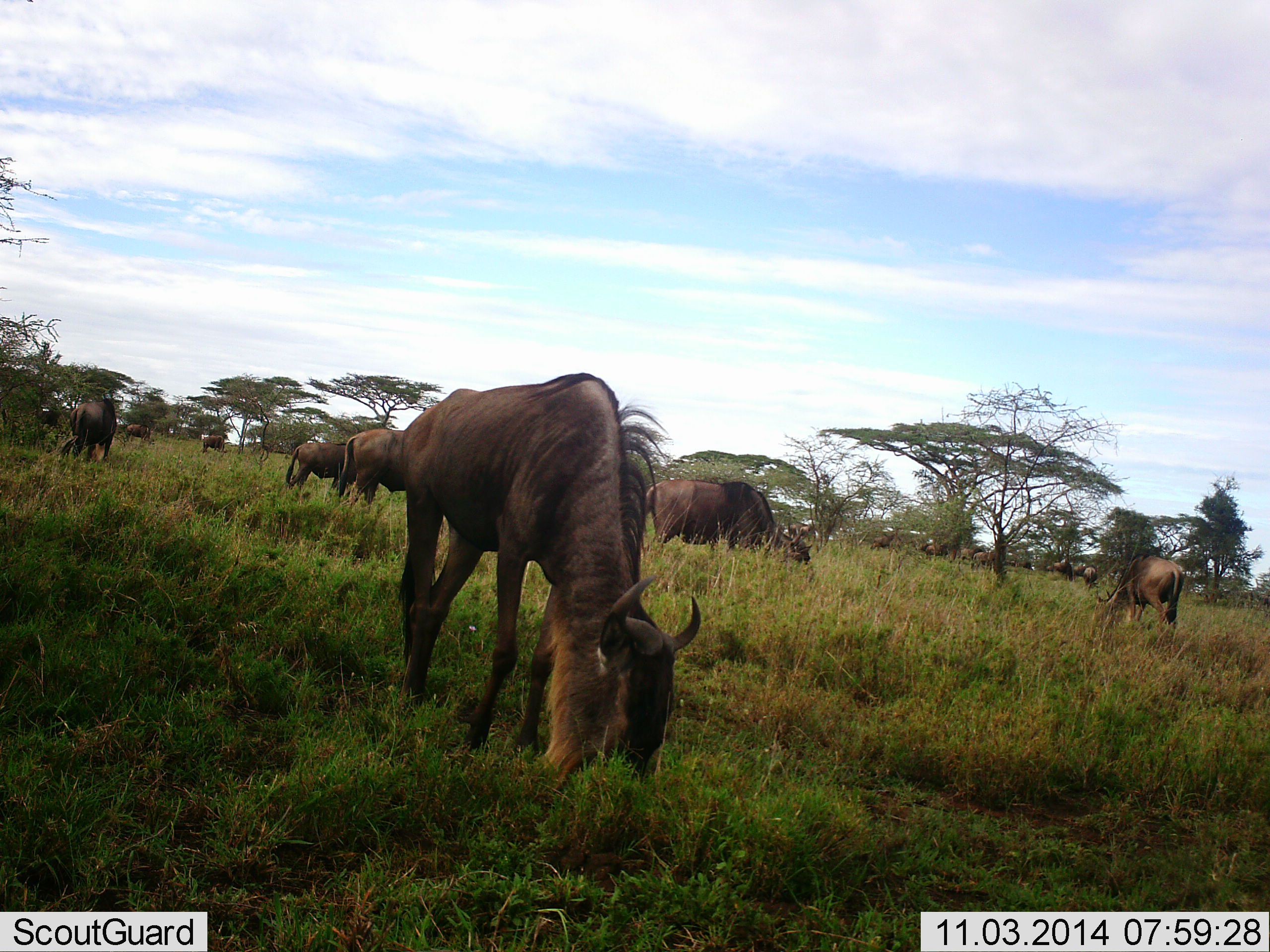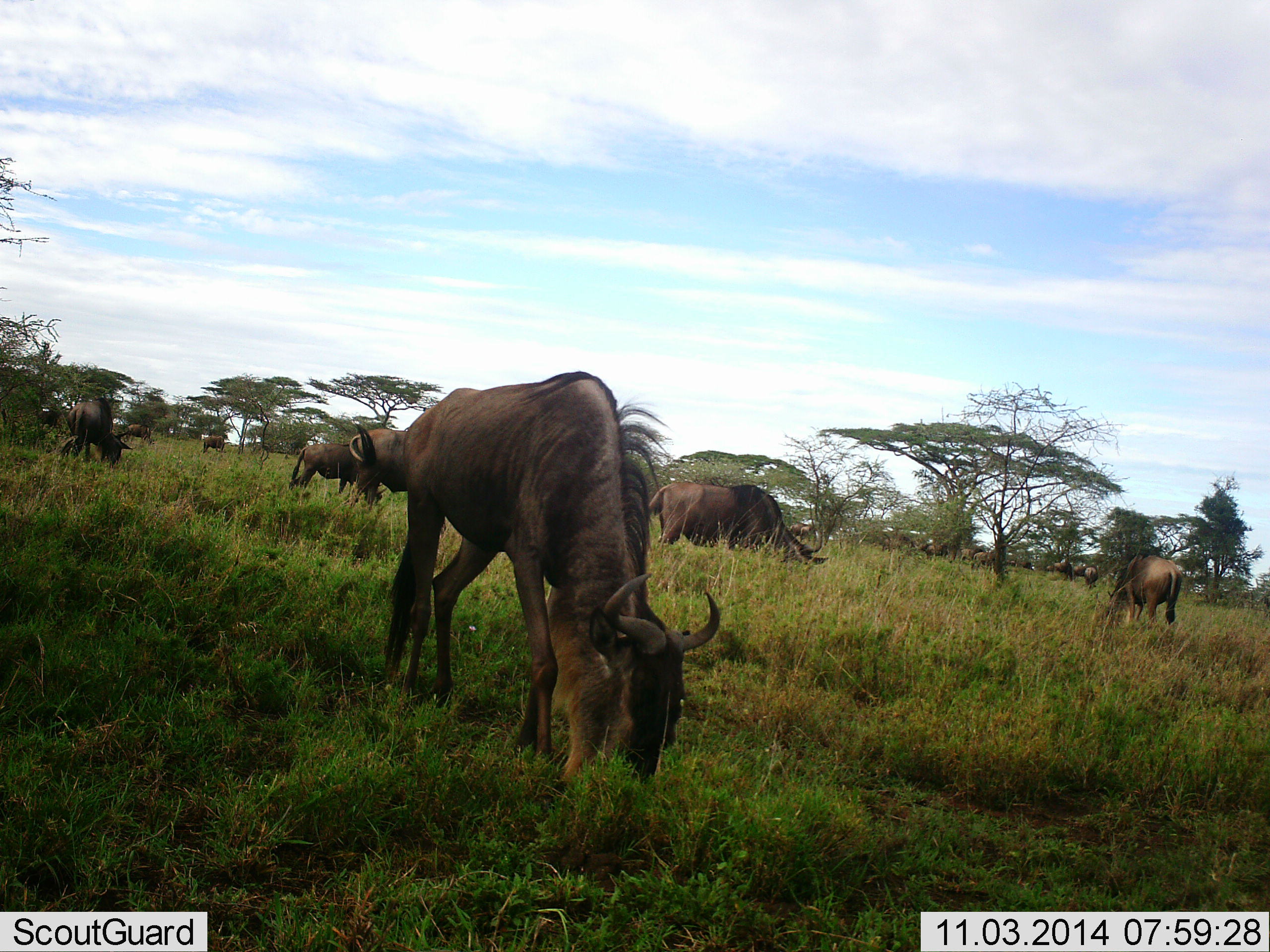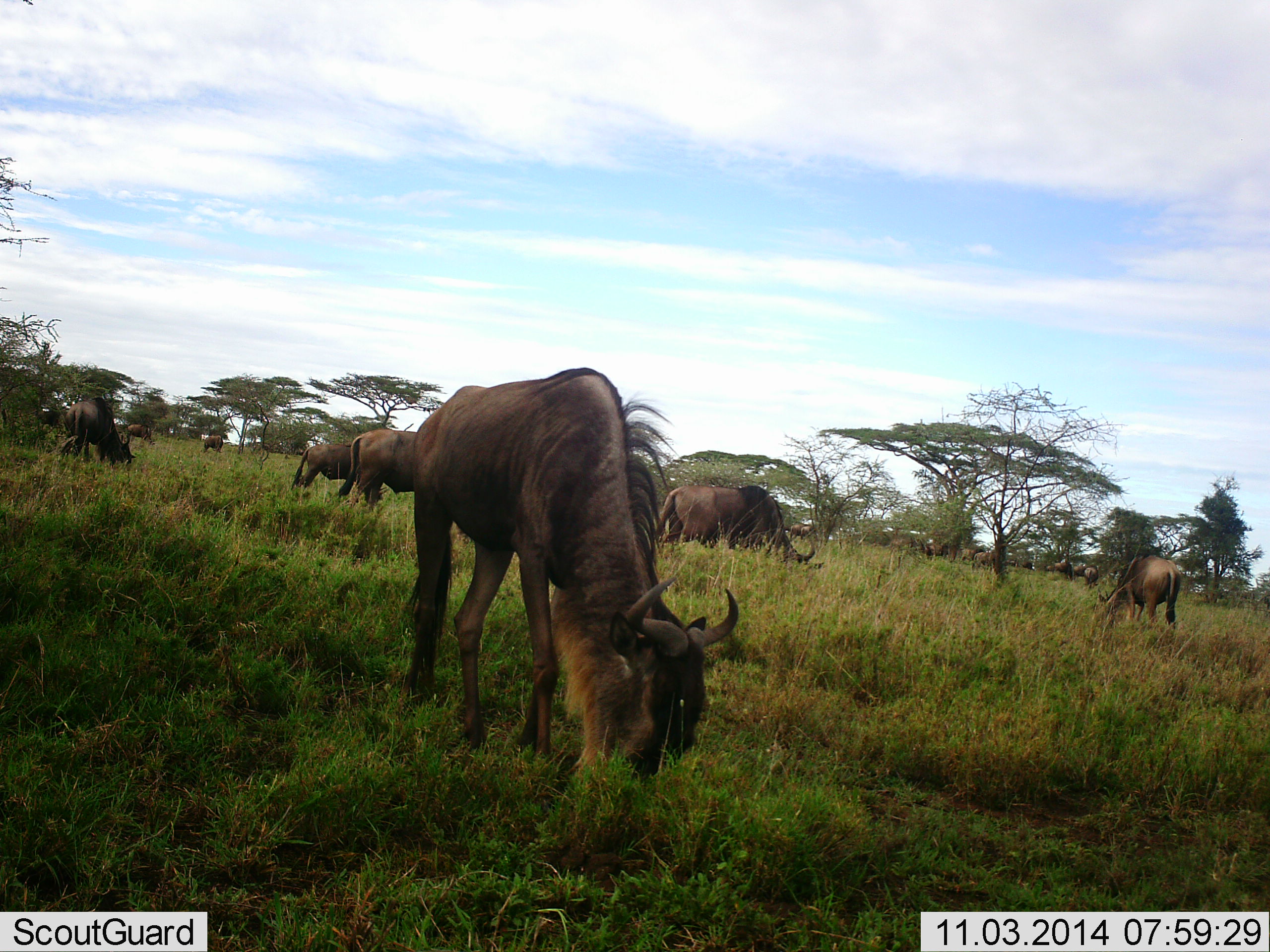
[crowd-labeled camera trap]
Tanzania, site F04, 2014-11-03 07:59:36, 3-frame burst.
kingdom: Animalia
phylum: Chordata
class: Mammalia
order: Artiodactyla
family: Bovidae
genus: Connochaetes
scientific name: Connochaetes taurinus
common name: blue wildebeest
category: wildebeest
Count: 11-50.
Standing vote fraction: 20%.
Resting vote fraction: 0%.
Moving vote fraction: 10%.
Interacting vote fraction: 0%.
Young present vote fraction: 0%.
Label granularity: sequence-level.